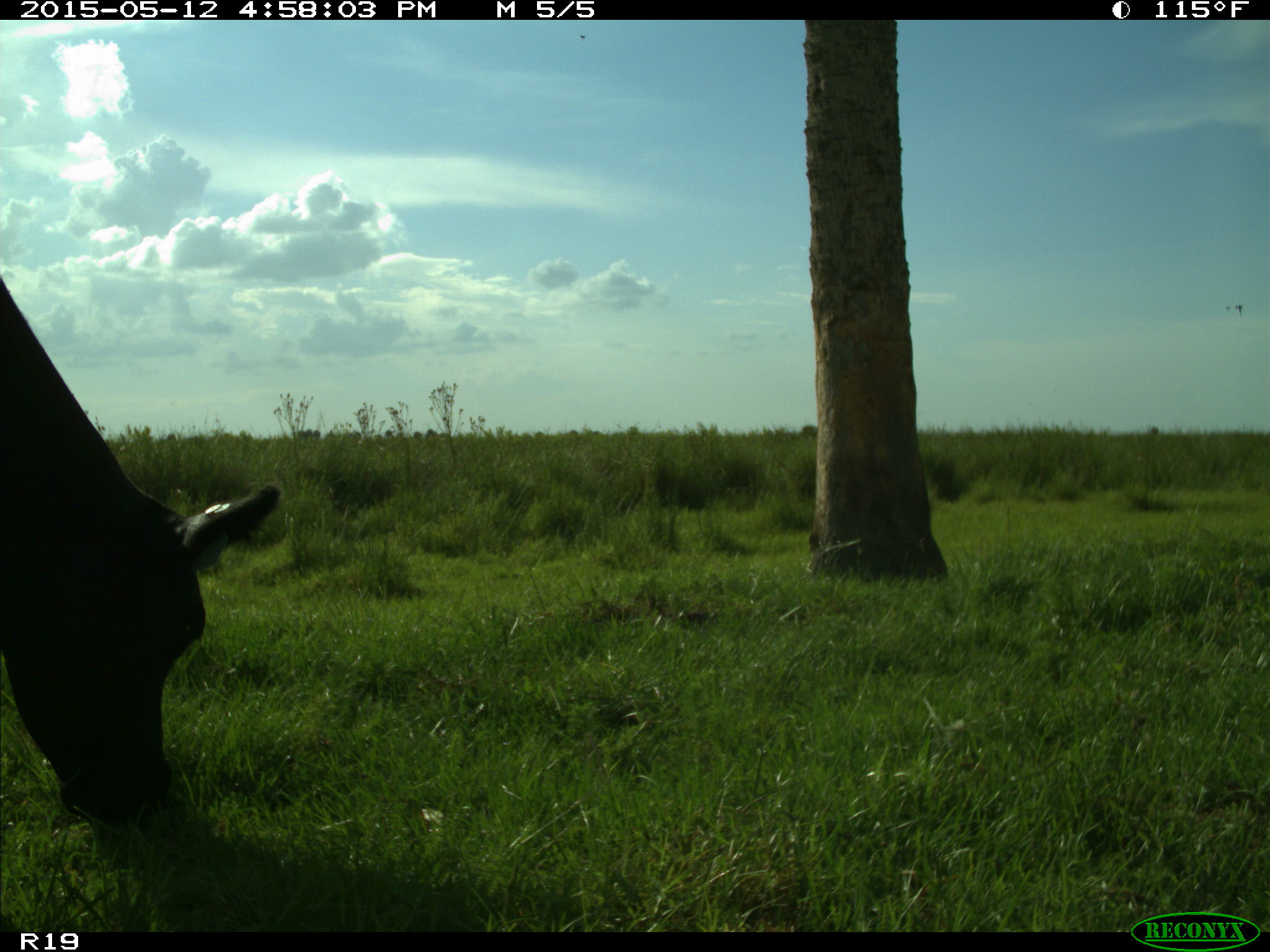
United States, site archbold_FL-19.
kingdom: Animalia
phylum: Chordata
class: Mammalia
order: Artiodactyla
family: Bovidae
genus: Bos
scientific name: Bos taurus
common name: domestic cow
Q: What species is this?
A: Bos taurus (domestic cow).